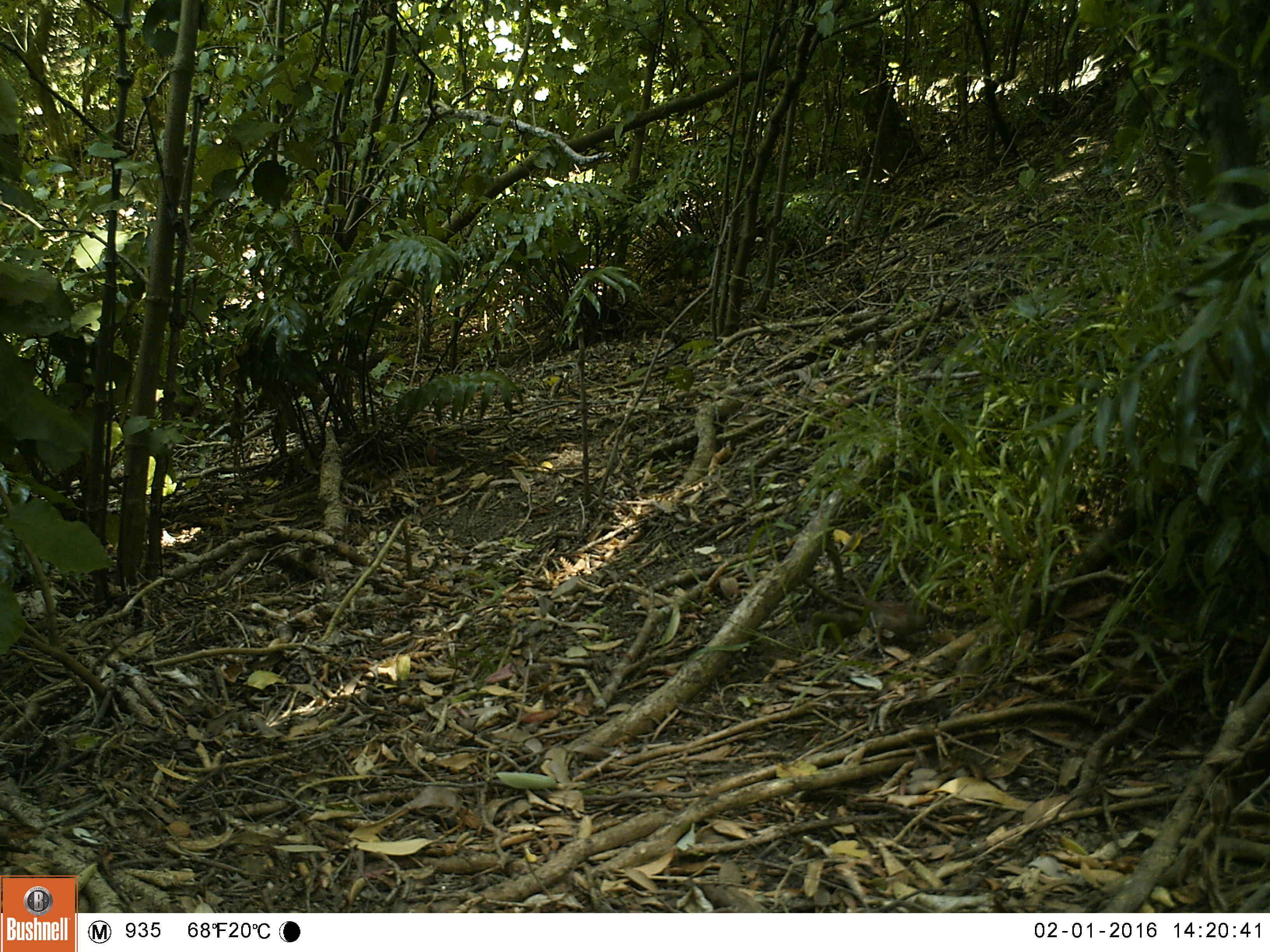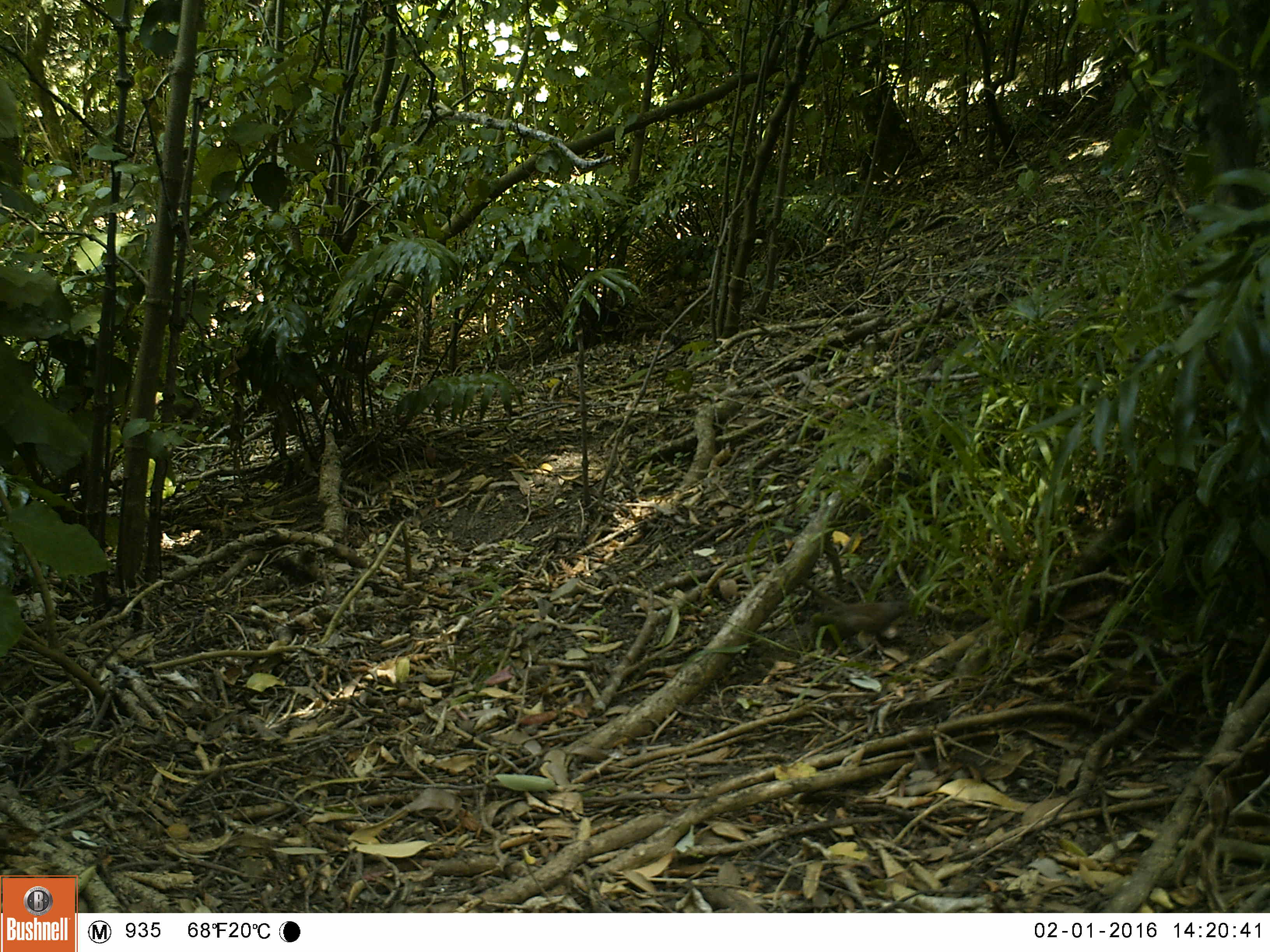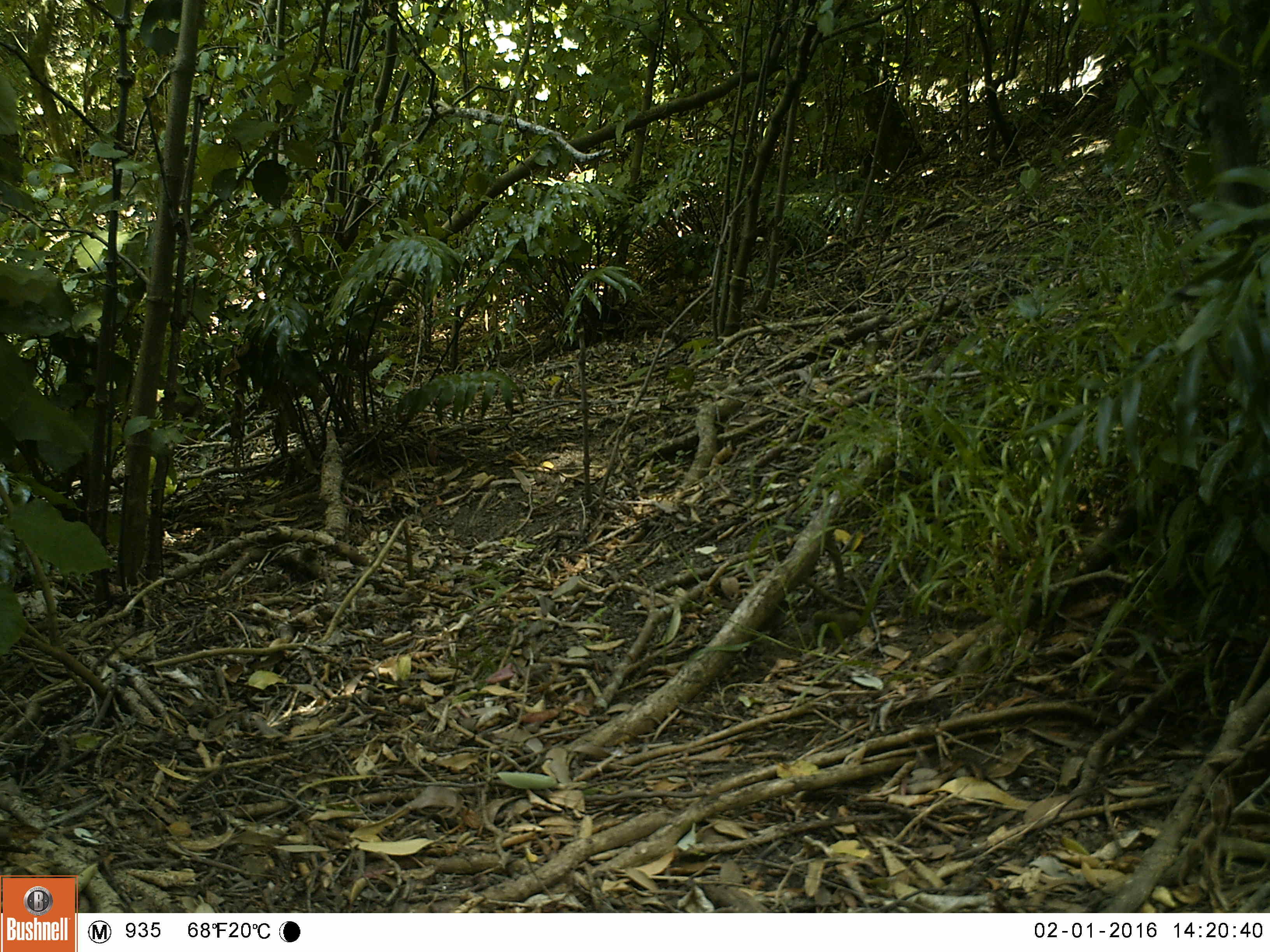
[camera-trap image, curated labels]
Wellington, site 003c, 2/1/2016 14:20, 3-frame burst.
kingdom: Animalia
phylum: Chordata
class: Aves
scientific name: Aves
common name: bird